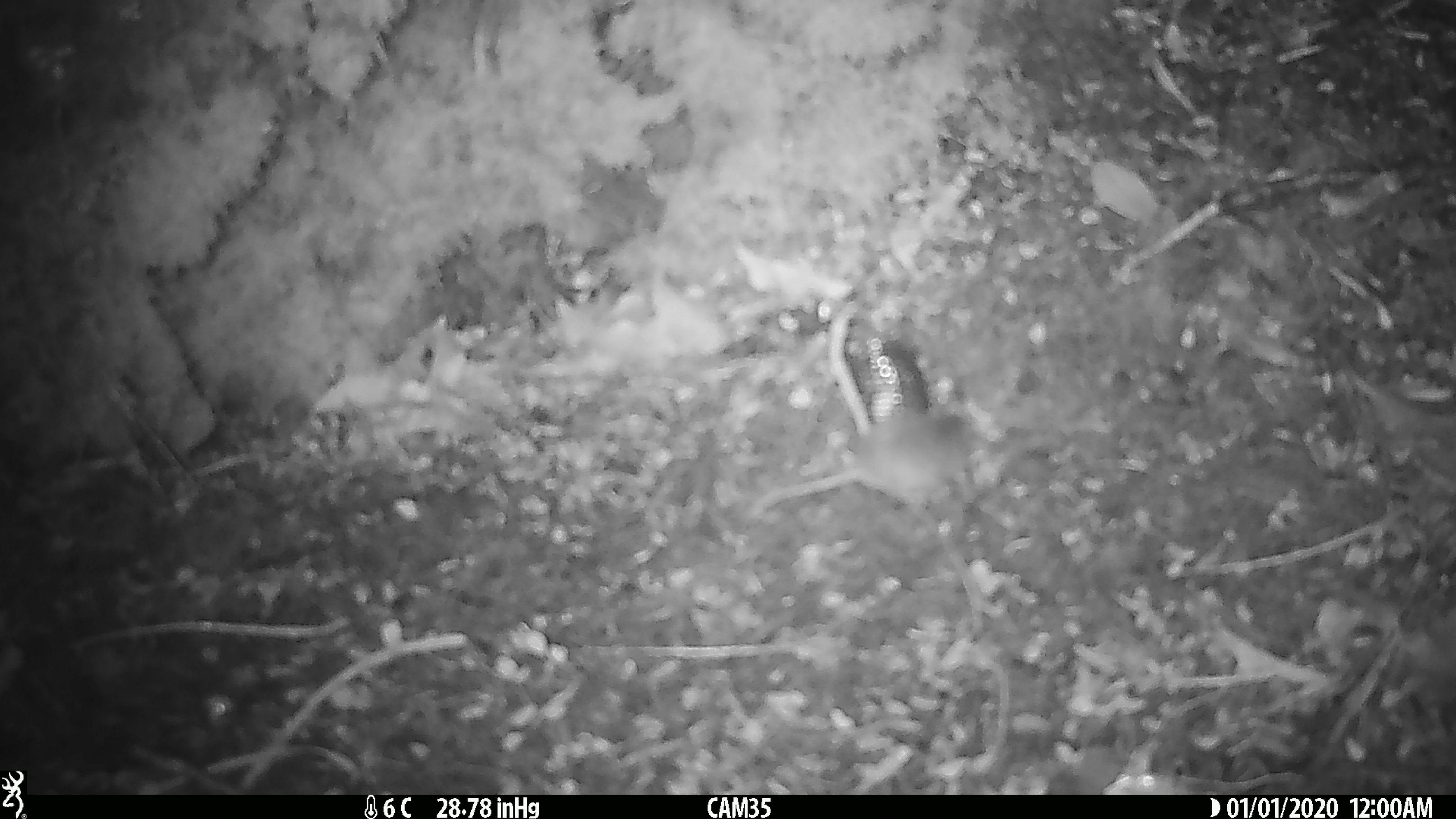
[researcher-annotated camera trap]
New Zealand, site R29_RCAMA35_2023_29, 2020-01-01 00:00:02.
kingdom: Animalia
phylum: Chordata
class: Mammalia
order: Rodentia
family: Muridae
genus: Mus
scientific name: Mus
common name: mouse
Mouse (Mus).